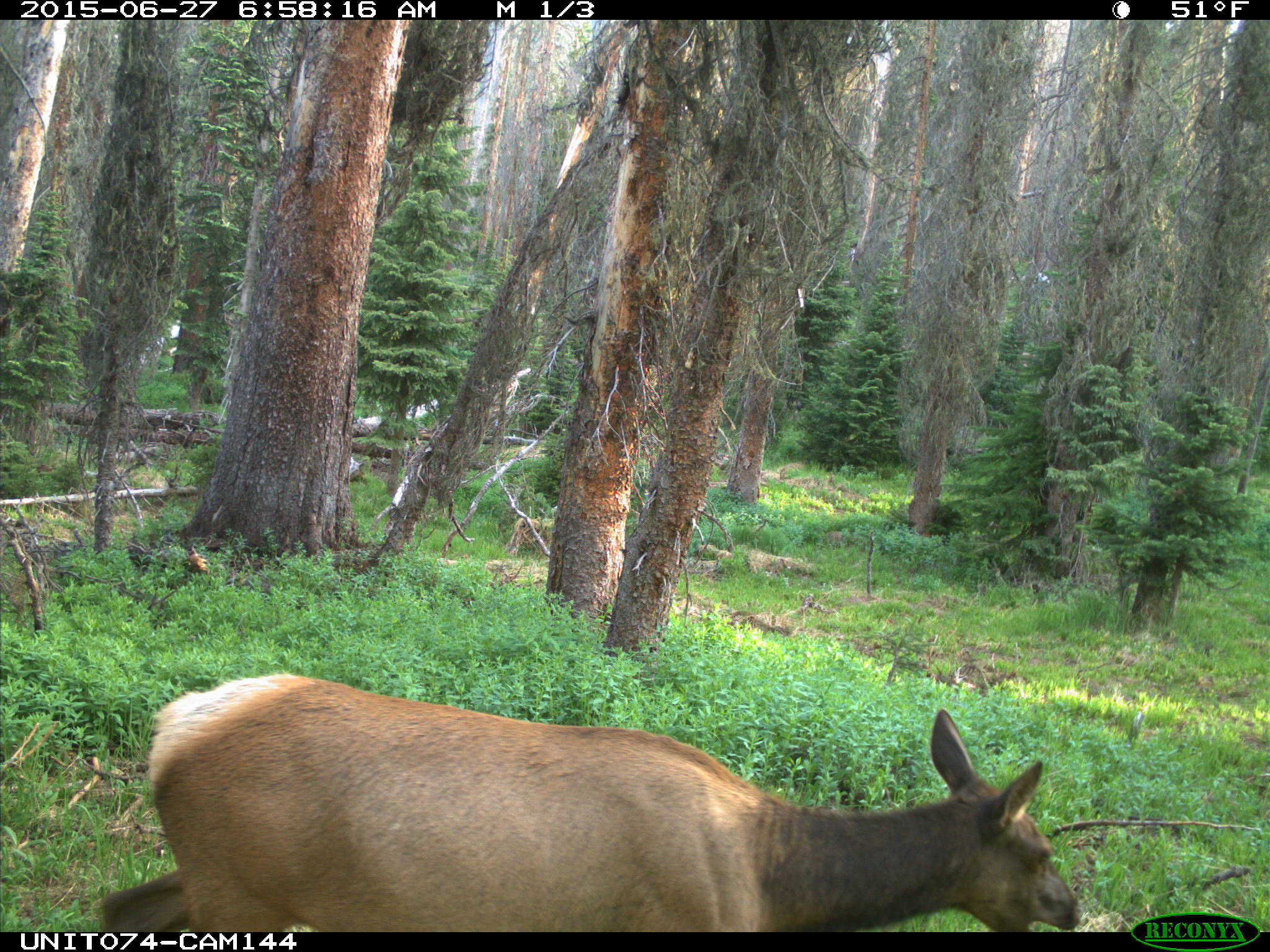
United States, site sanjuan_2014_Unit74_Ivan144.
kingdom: Animalia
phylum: Chordata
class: Mammalia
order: Artiodactyla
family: Cervidae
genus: Cervus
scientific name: Cervus elaphus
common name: red deer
Cervus elaphus (red deer).